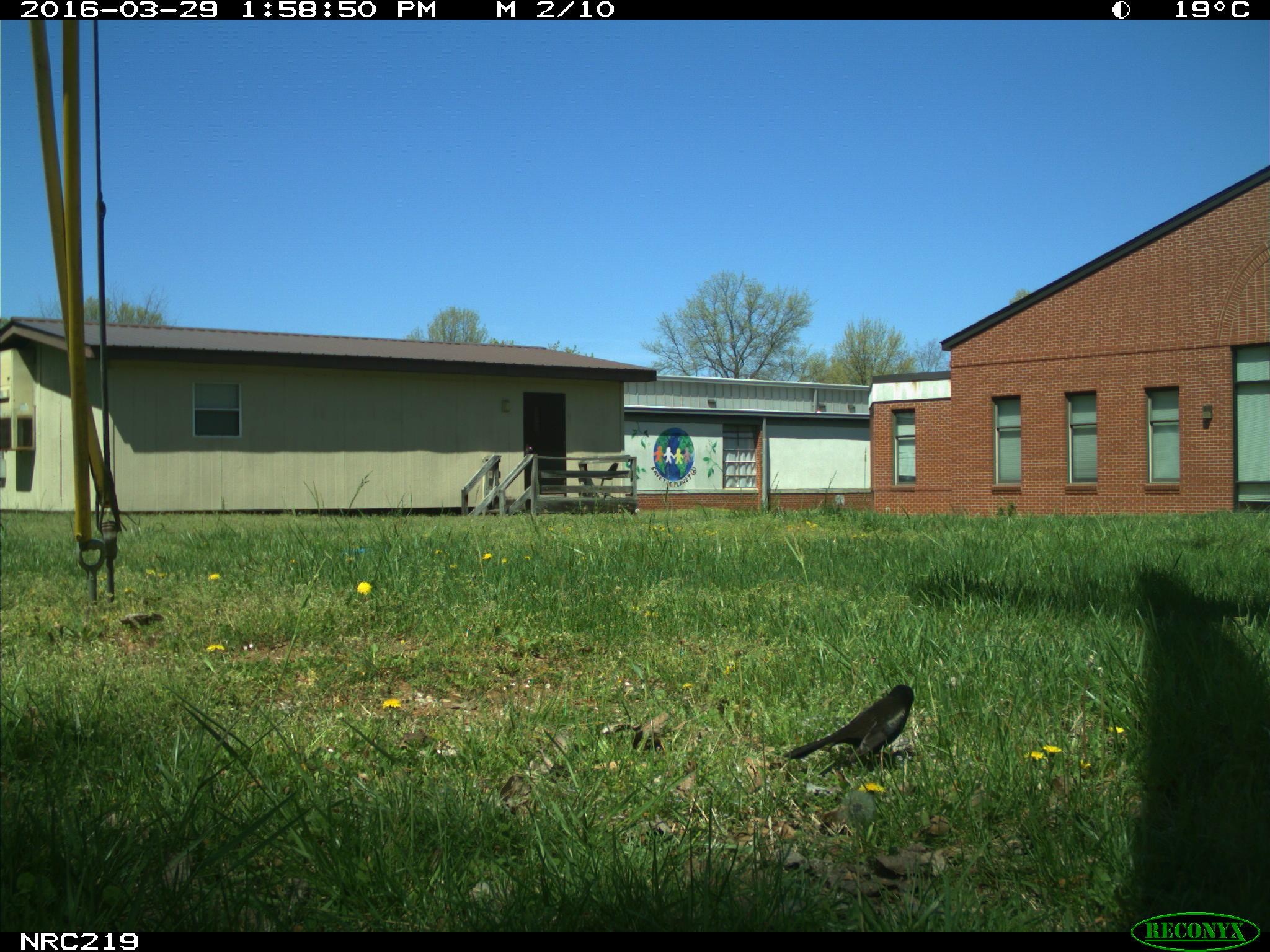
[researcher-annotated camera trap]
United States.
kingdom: Animalia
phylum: Chordata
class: Aves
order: Passeriformes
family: Corvidae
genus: Corvus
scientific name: Corvus brachyrhynchos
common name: american crow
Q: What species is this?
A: American Crow (Corvus brachyrhynchos).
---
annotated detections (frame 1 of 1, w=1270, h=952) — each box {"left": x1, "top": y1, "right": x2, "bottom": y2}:
American Crow: {"left": 778, "top": 669, "right": 925, "bottom": 781}